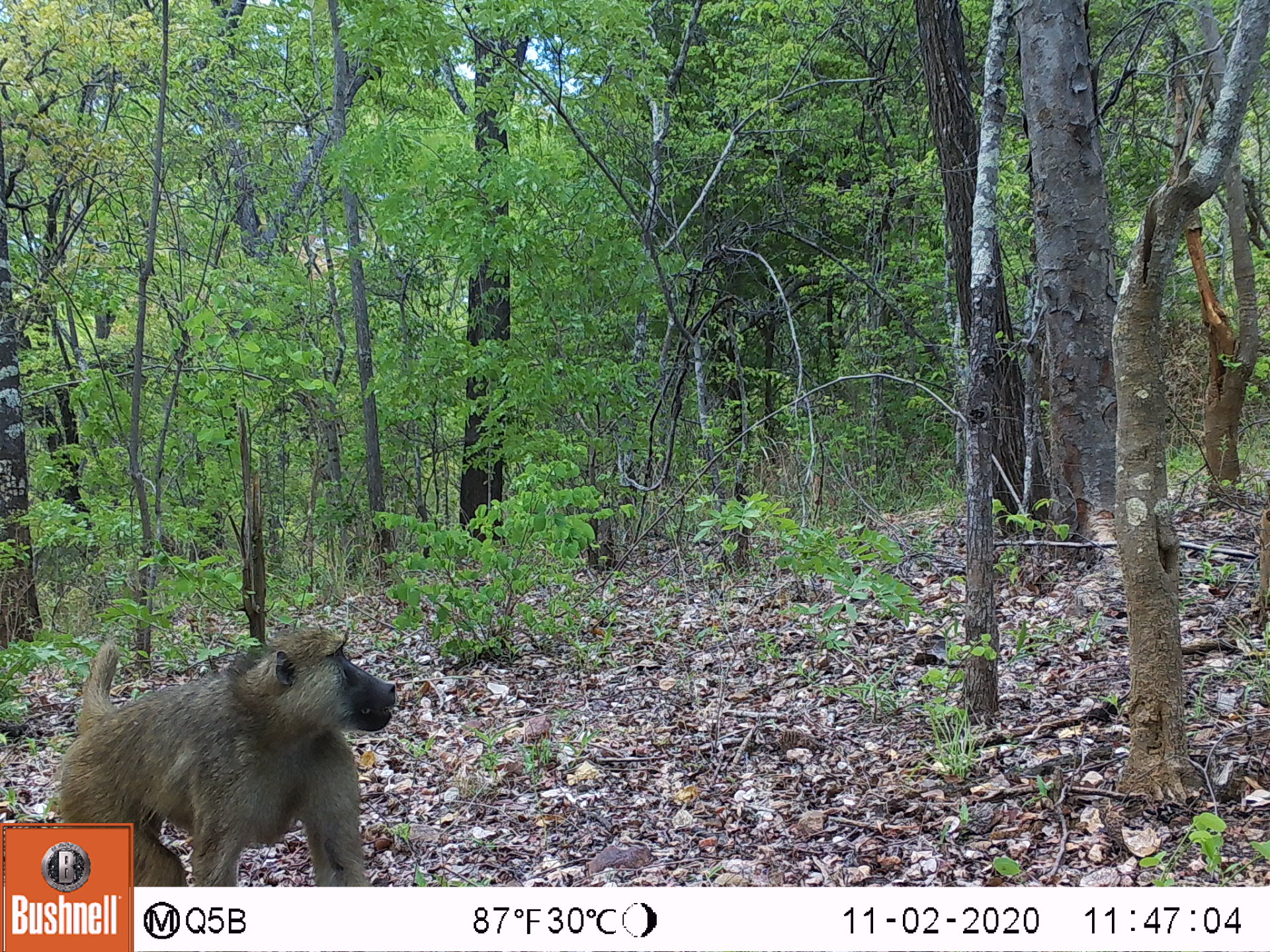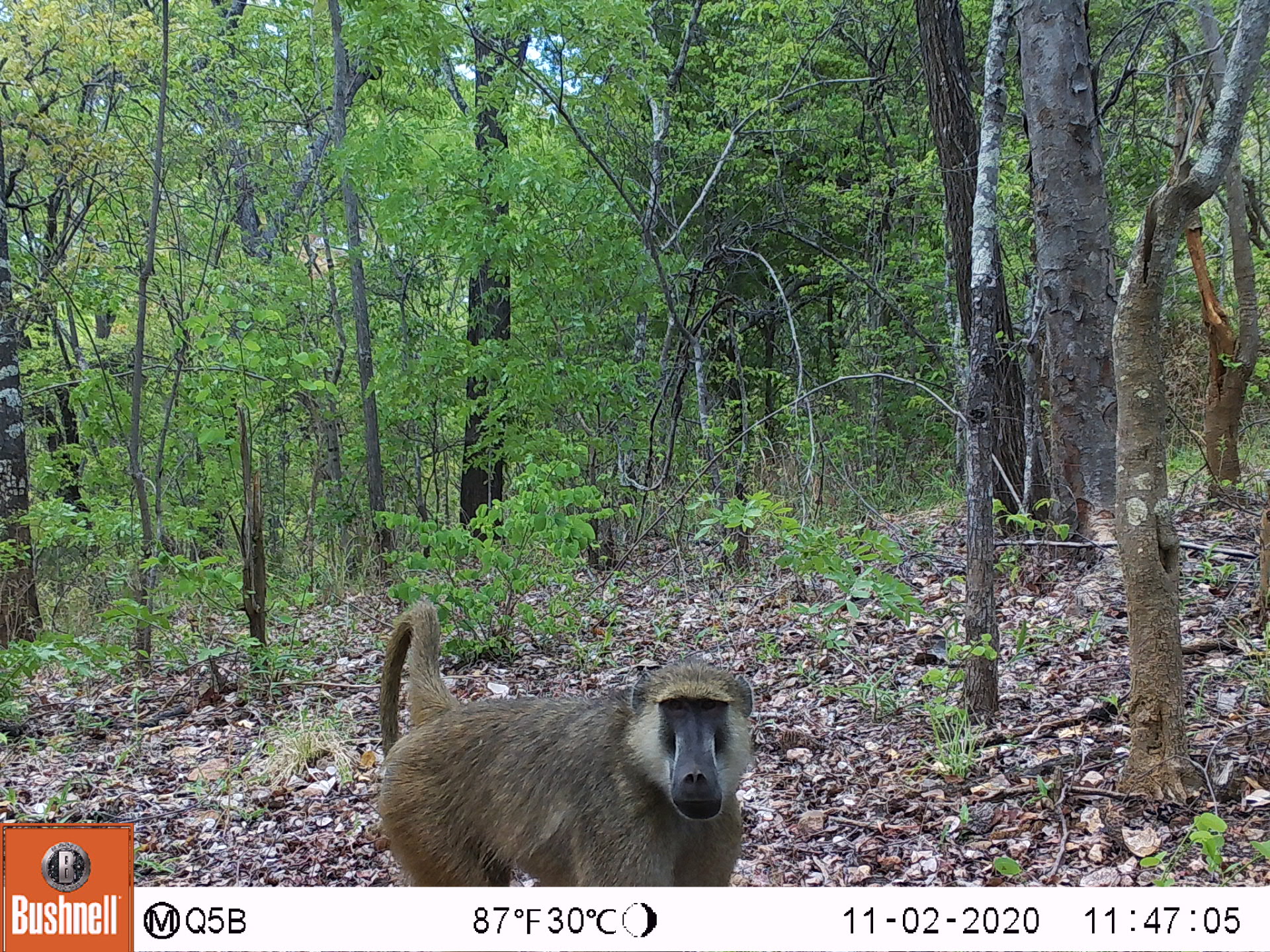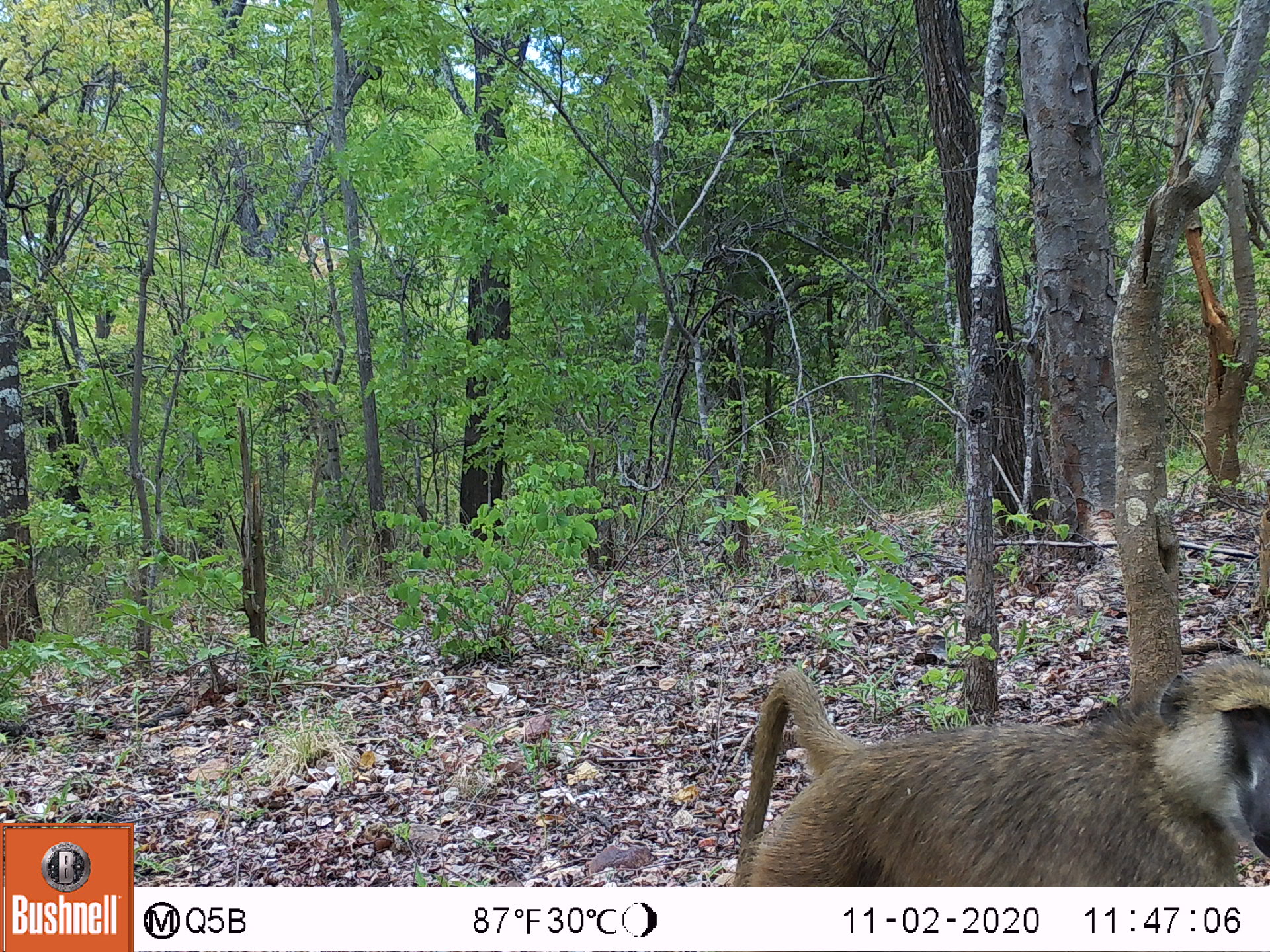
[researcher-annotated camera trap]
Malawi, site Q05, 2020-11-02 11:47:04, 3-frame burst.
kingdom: Animalia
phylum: Chordata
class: Mammalia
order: Primates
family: Cercopithecidae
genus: Papio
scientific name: Papio cynocephalus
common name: yellow baboon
Yellow baboon (Papio cynocephalus), count 1.